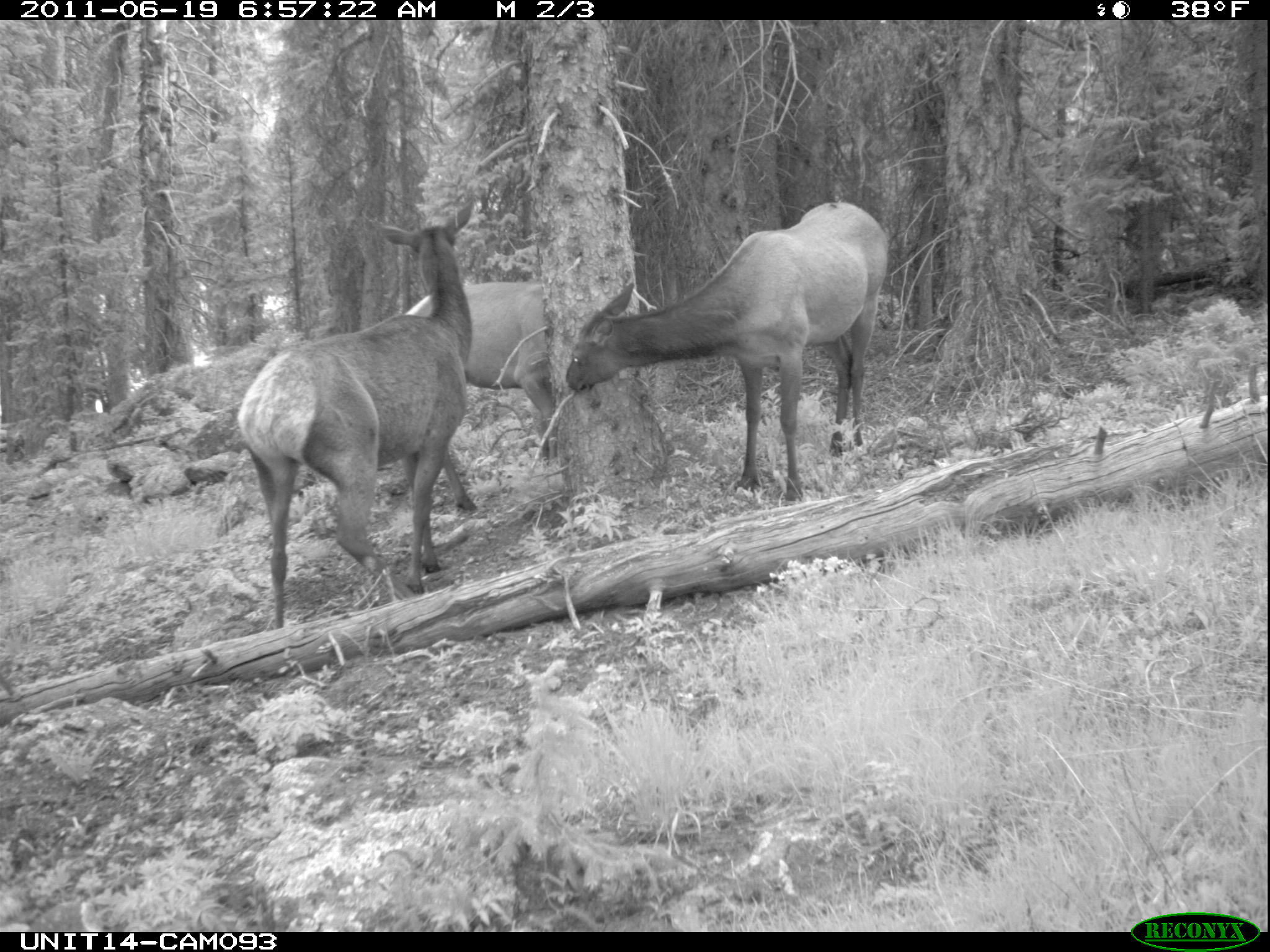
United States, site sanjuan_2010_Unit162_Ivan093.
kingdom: Animalia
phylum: Chordata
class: Mammalia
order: Artiodactyla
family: Cervidae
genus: Cervus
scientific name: Cervus elaphus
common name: red deer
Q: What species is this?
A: Cervus elaphus (red deer).